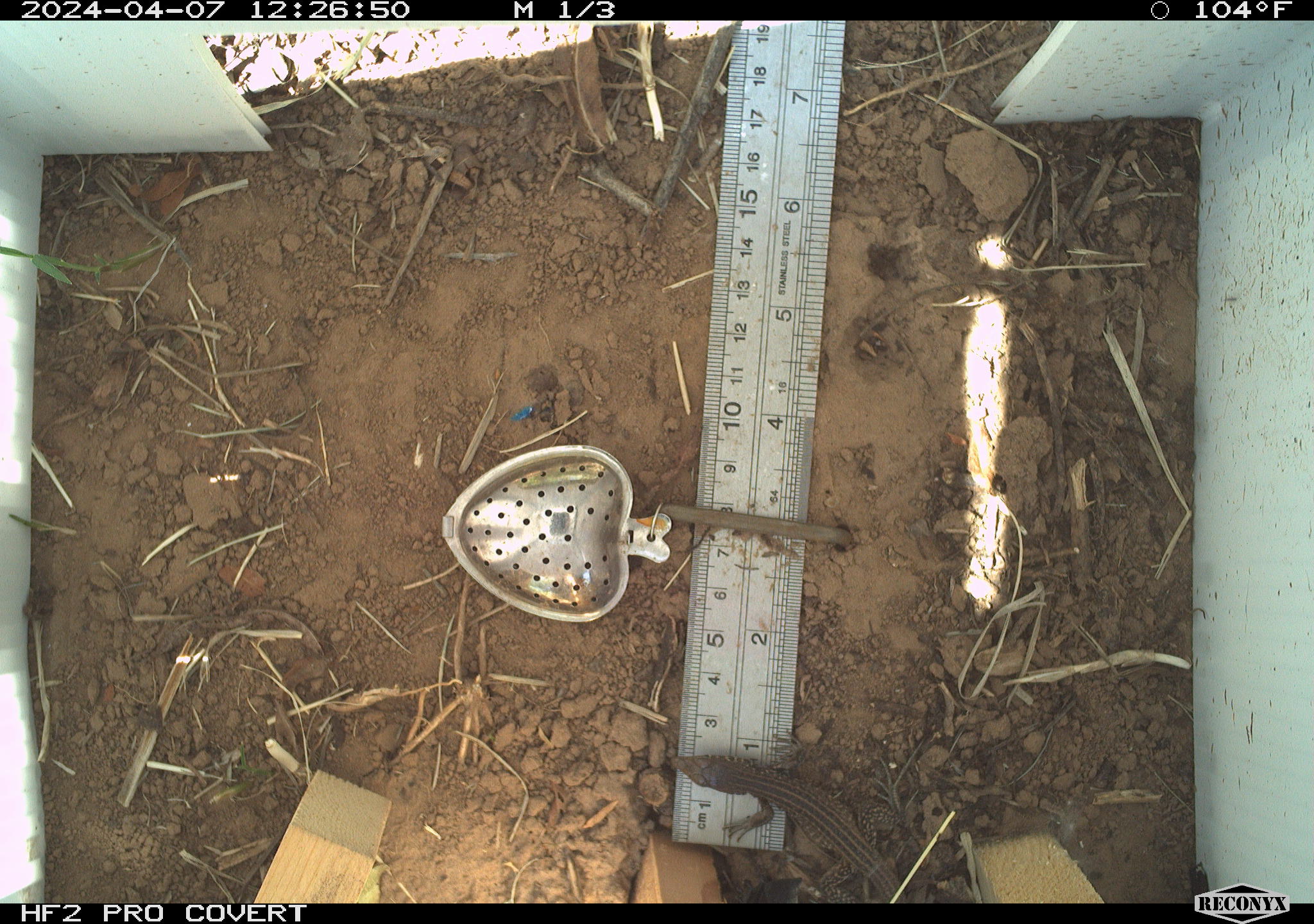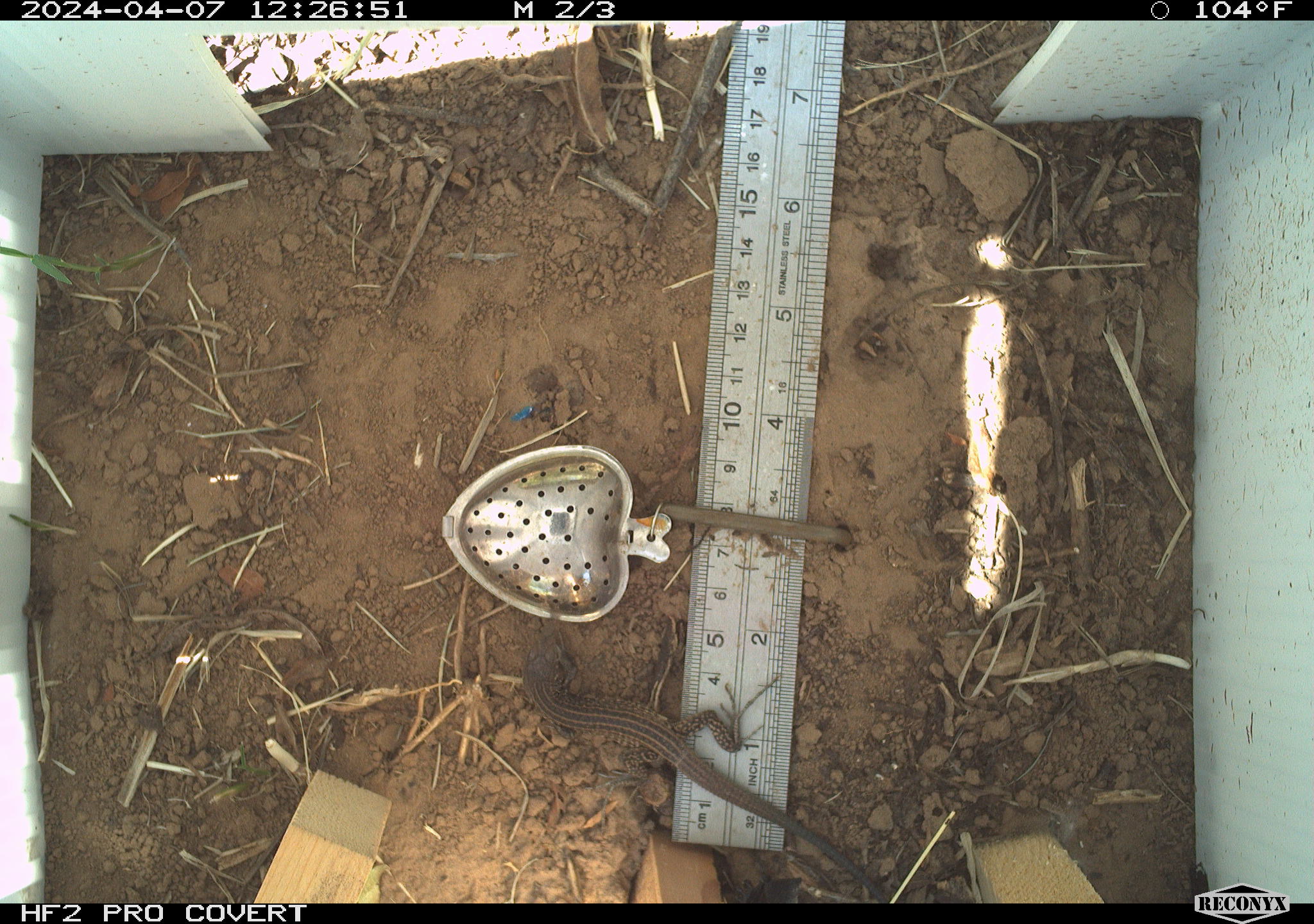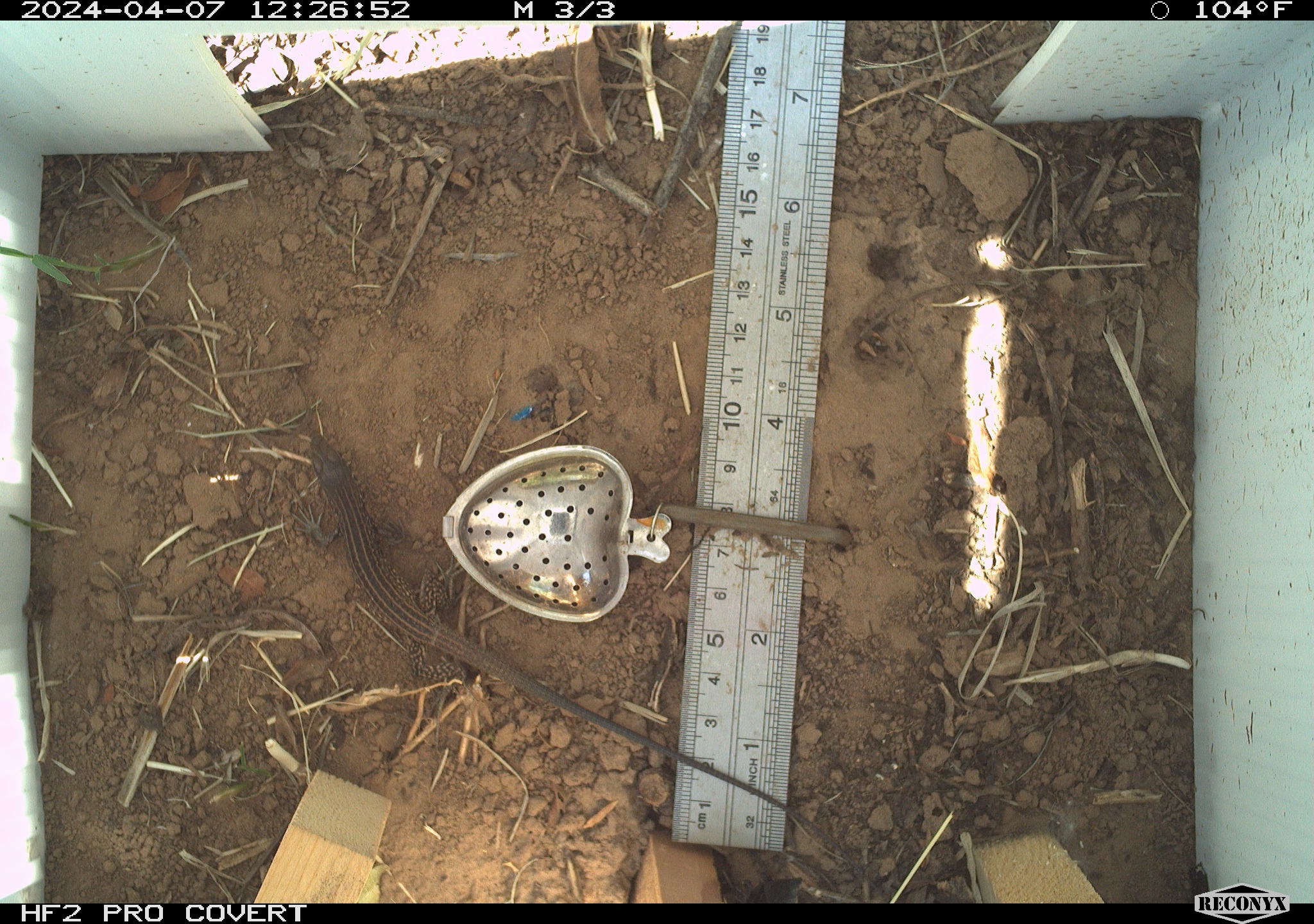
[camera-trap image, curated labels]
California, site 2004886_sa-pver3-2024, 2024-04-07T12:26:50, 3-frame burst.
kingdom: Animalia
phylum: Chordata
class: Reptilia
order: Squamata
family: Teiidae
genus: Aspidoscelis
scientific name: Aspidoscelis tigris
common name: western whiptail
Western whiptail (Aspidoscelis tigris).